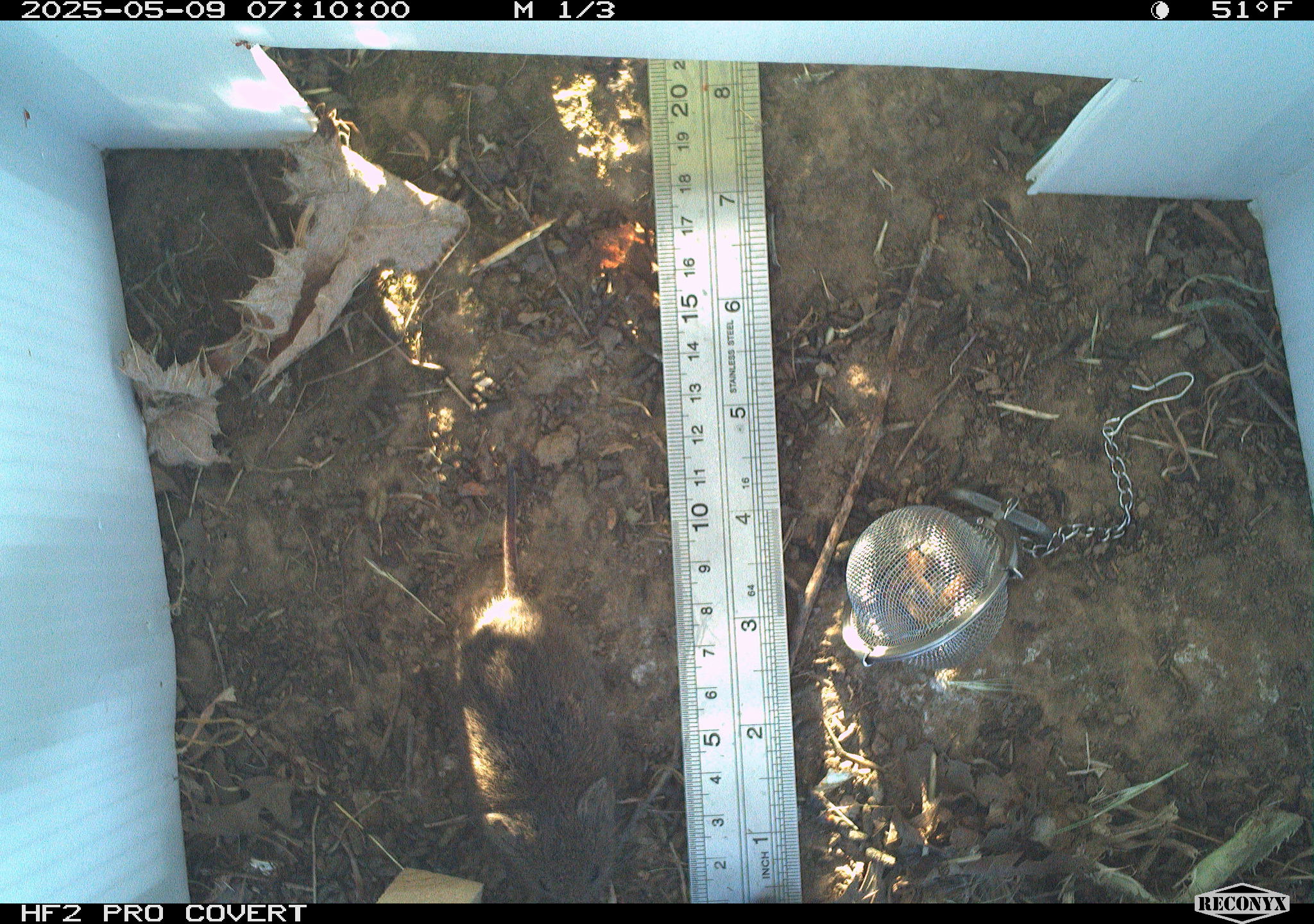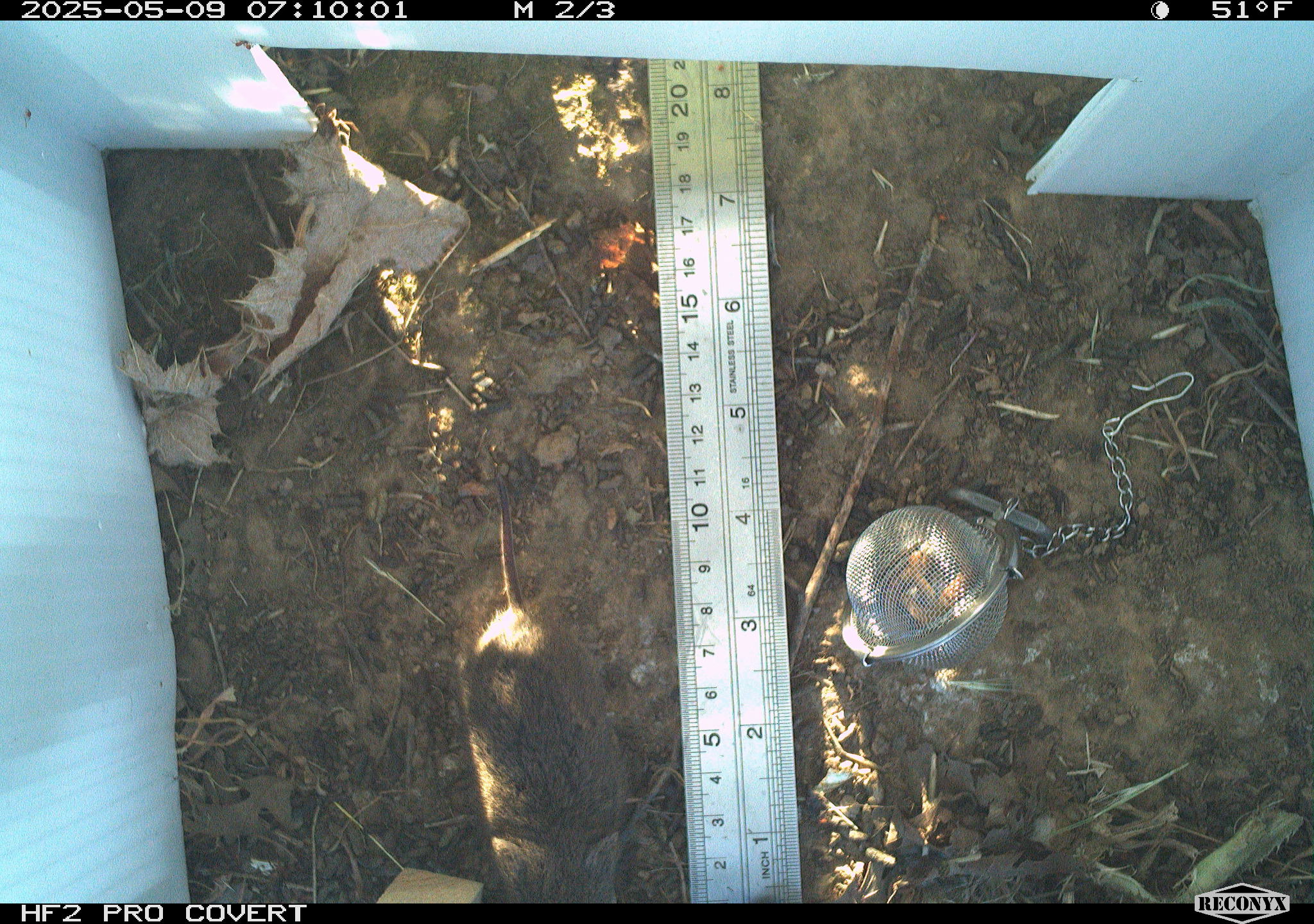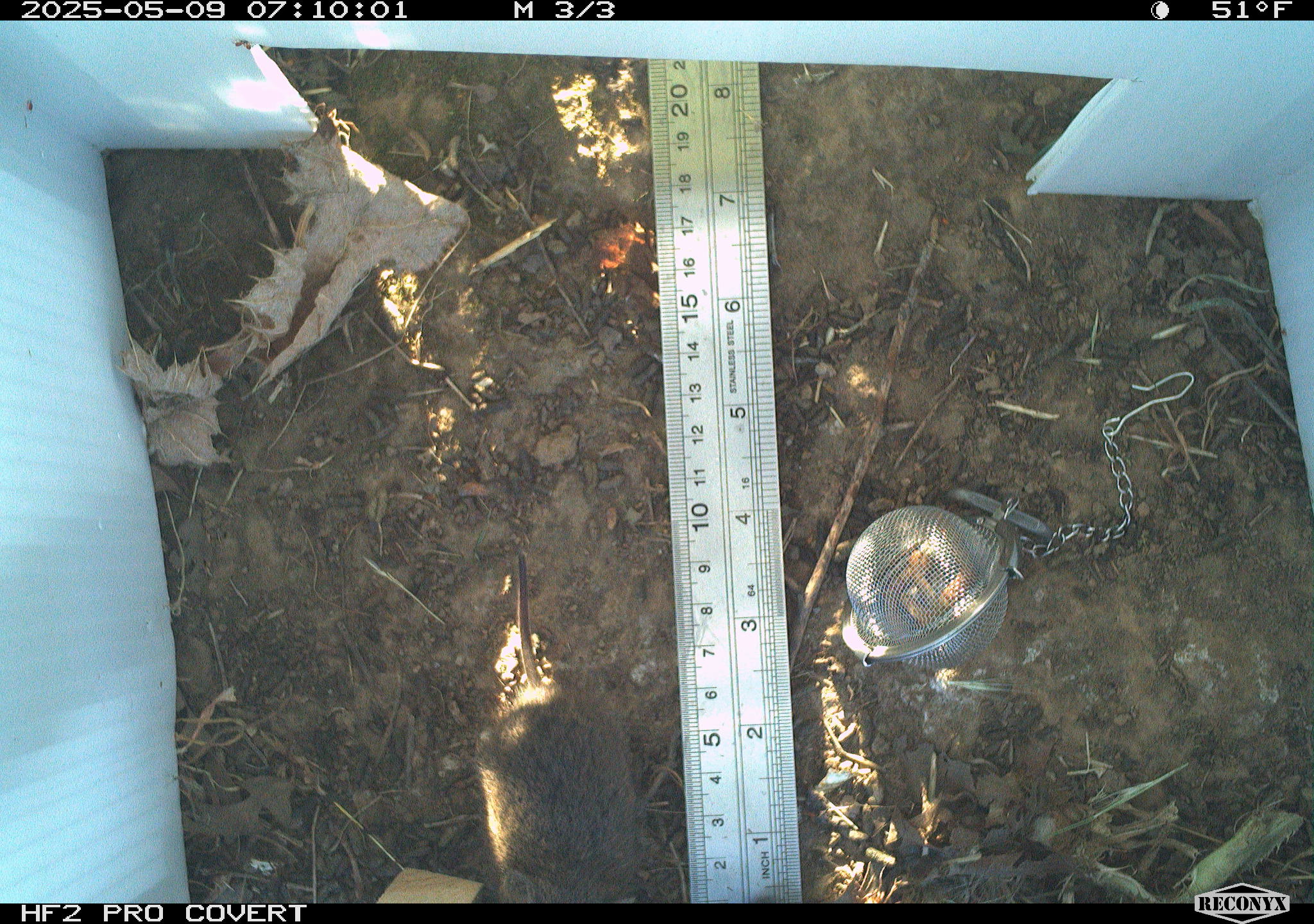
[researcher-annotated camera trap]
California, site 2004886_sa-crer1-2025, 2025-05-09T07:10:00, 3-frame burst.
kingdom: Animalia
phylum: Chordata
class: Mammalia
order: Rodentia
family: Cricetidae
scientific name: Arvicolinae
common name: voles, lemmings, and muskrats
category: arvicolinae subfamily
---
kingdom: Animalia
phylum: Chordata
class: Mammalia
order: Rodentia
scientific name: Rodentia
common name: rodent